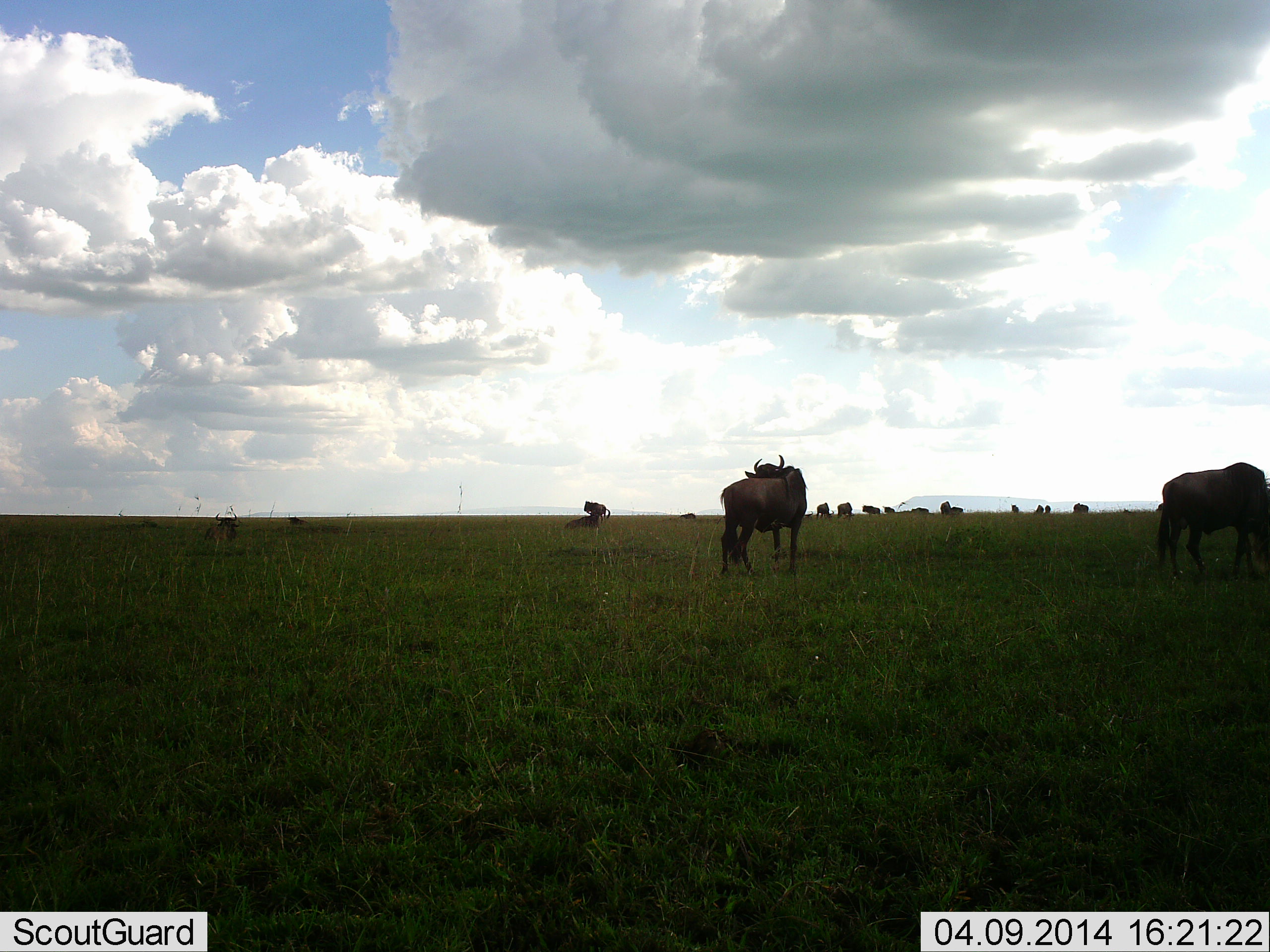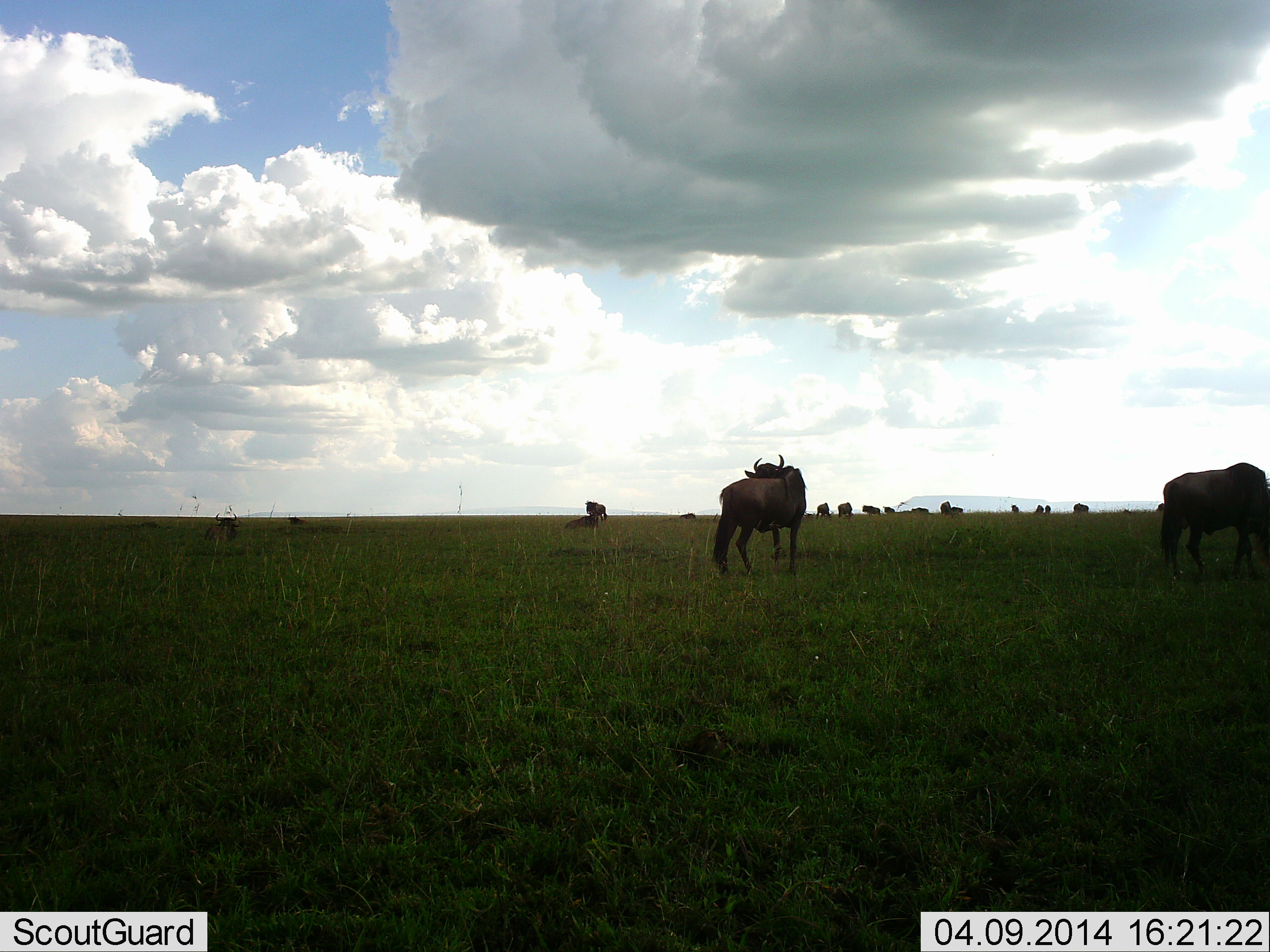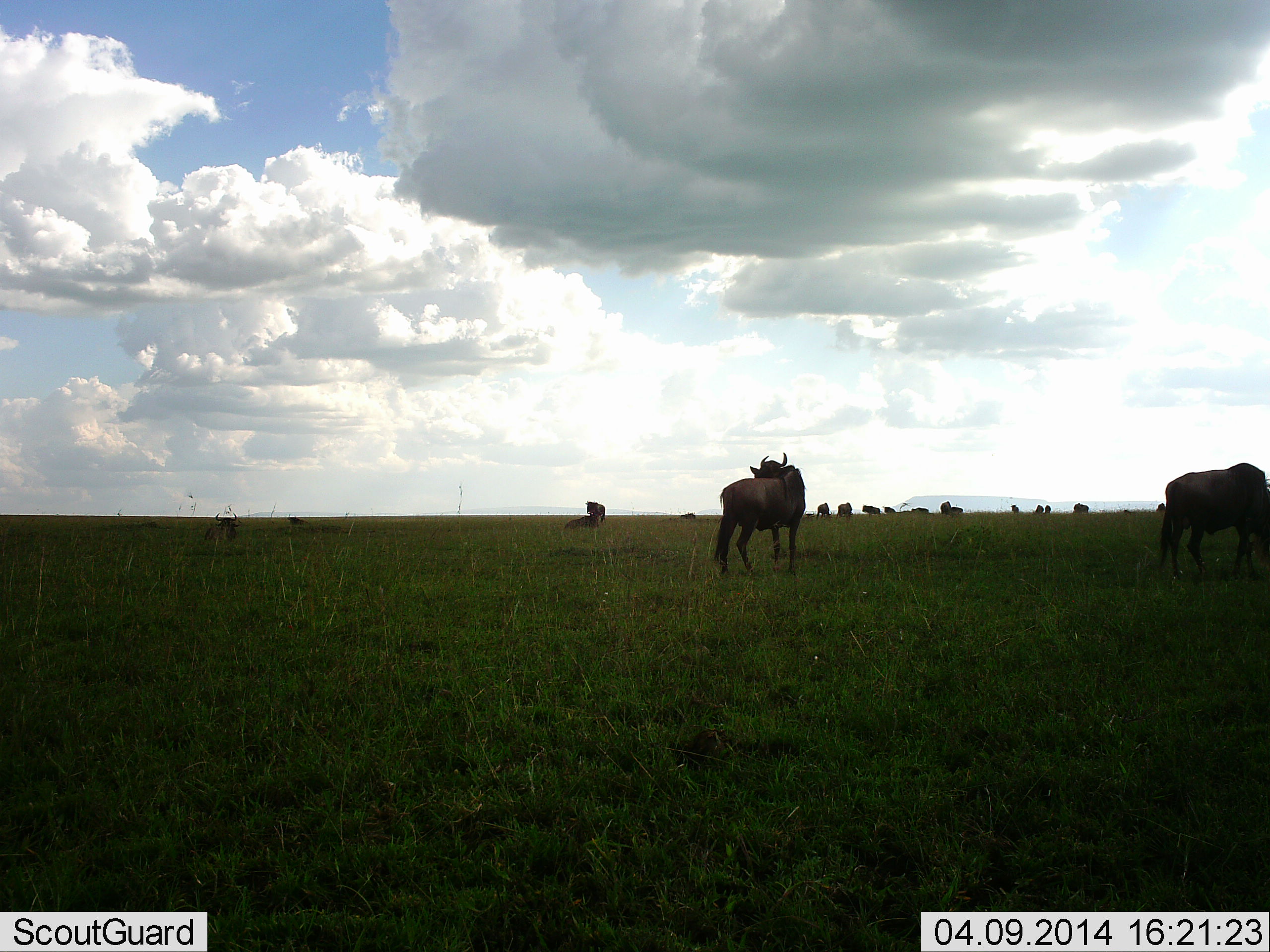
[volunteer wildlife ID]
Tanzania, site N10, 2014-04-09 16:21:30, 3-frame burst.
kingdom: Animalia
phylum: Chordata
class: Mammalia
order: Artiodactyla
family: Bovidae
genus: Connochaetes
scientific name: Connochaetes taurinus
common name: blue wildebeest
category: wildebeest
Wildebeest (blue wildebeest) (Connochaetes taurinus), count 11-50. Behavior (volunteer vote fractions): standing 90%, resting 30%, moving 10%, interacting 0%. Young present (vote fraction): 0%. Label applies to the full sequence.